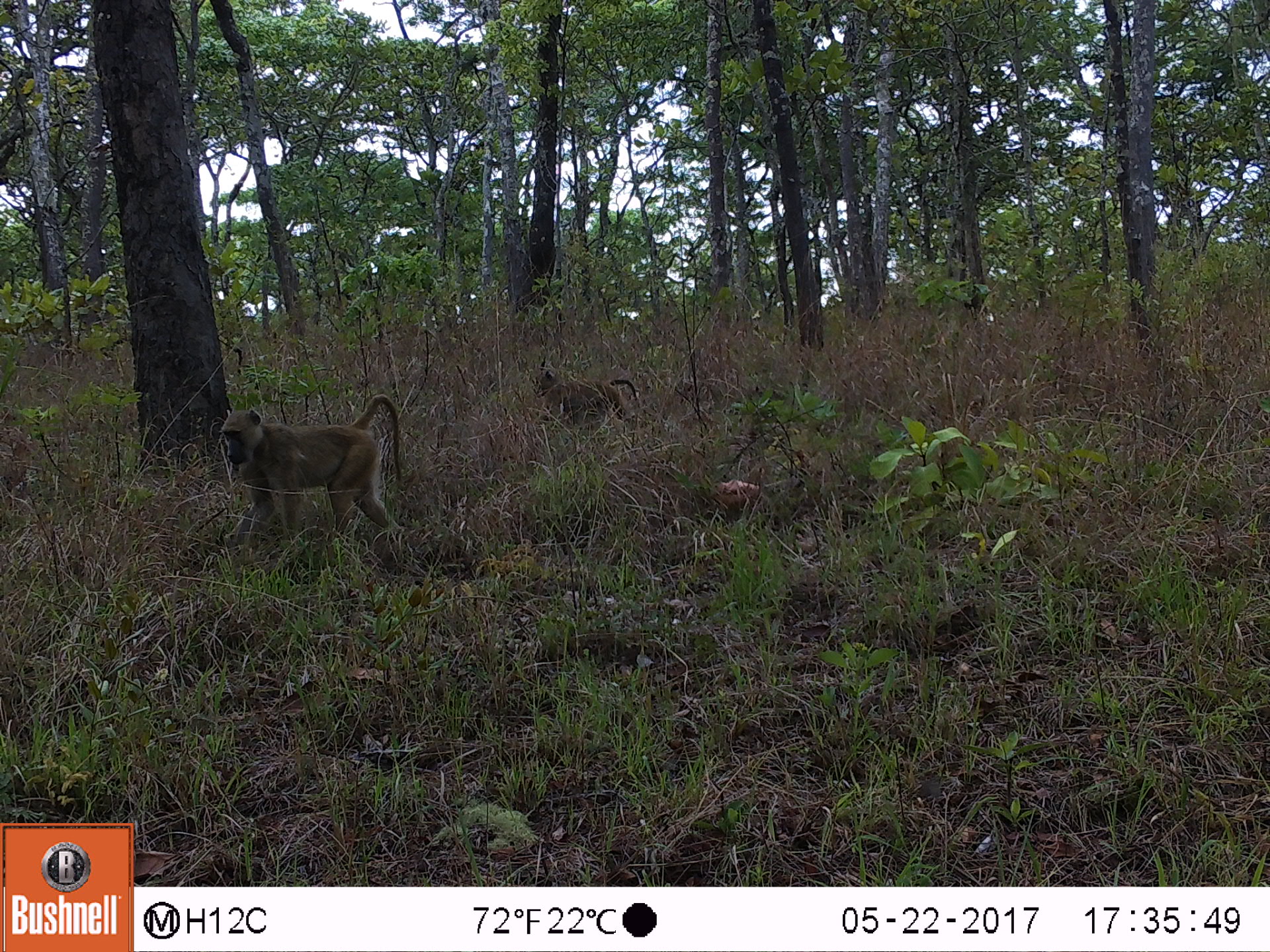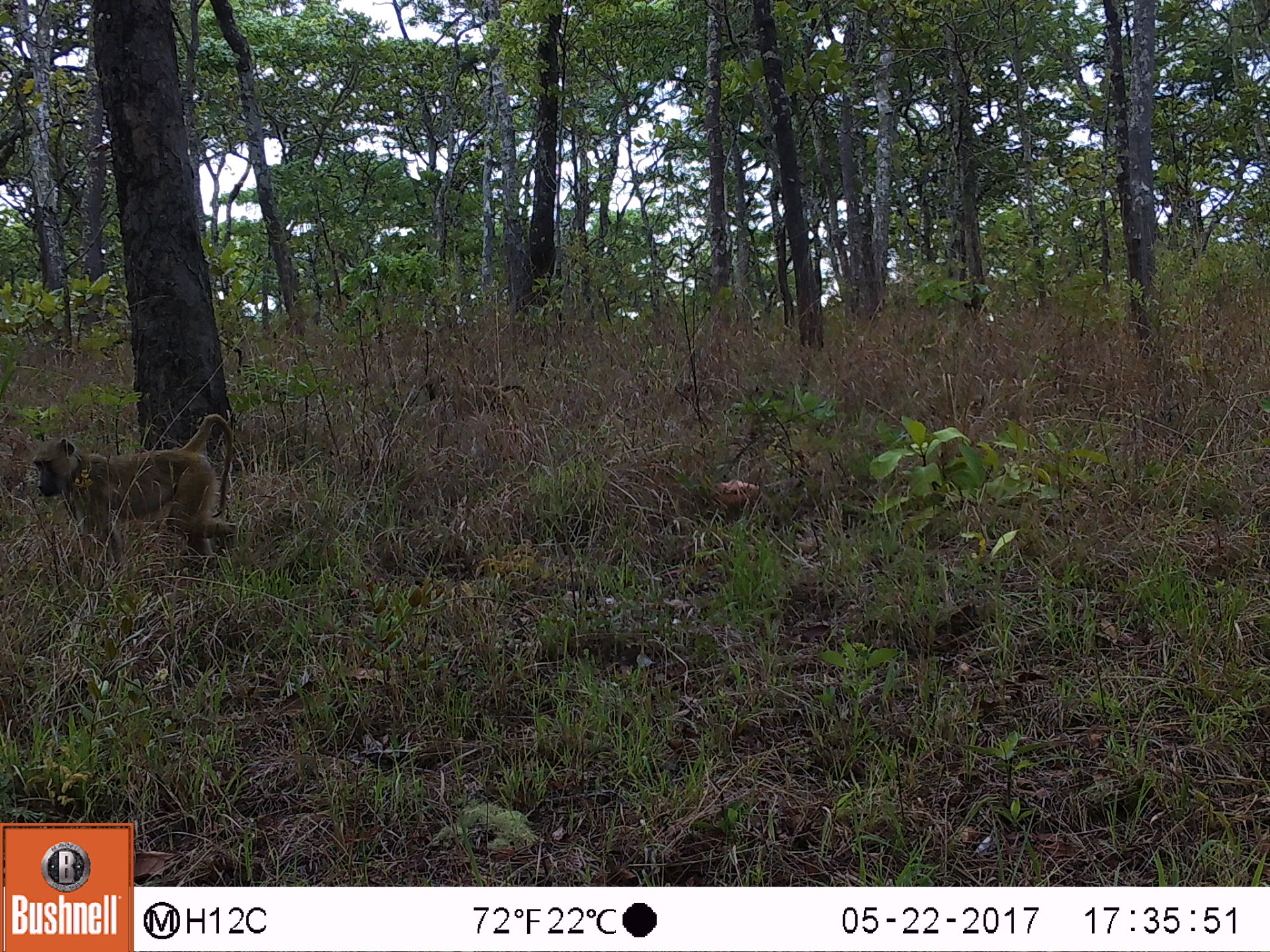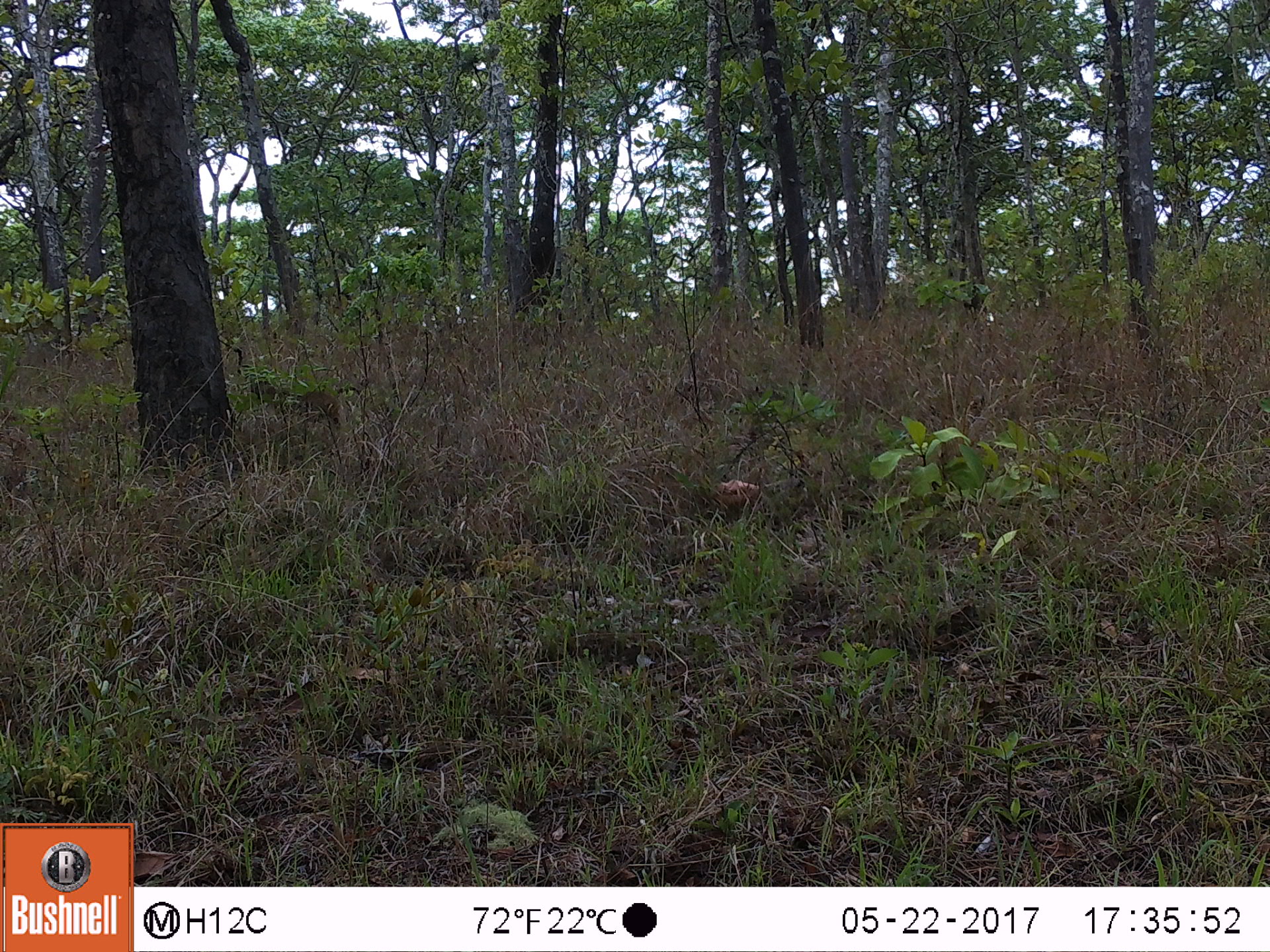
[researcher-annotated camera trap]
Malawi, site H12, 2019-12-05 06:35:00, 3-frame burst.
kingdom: Animalia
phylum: Chordata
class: Mammalia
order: Primates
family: Cercopithecidae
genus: Papio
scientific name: Papio cynocephalus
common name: yellow baboon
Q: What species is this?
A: Yellow baboon (Papio cynocephalus).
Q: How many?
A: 2.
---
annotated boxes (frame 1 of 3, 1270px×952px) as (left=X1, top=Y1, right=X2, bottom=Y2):
yellow baboon: (left=219, top=401, right=410, bottom=552); (left=531, top=365, right=642, bottom=428)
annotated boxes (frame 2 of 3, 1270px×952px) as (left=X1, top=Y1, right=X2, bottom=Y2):
yellow baboon: (left=25, top=417, right=239, bottom=582)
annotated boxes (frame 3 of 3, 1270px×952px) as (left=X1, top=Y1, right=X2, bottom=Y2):
yellow baboon: (left=247, top=375, right=365, bottom=434)